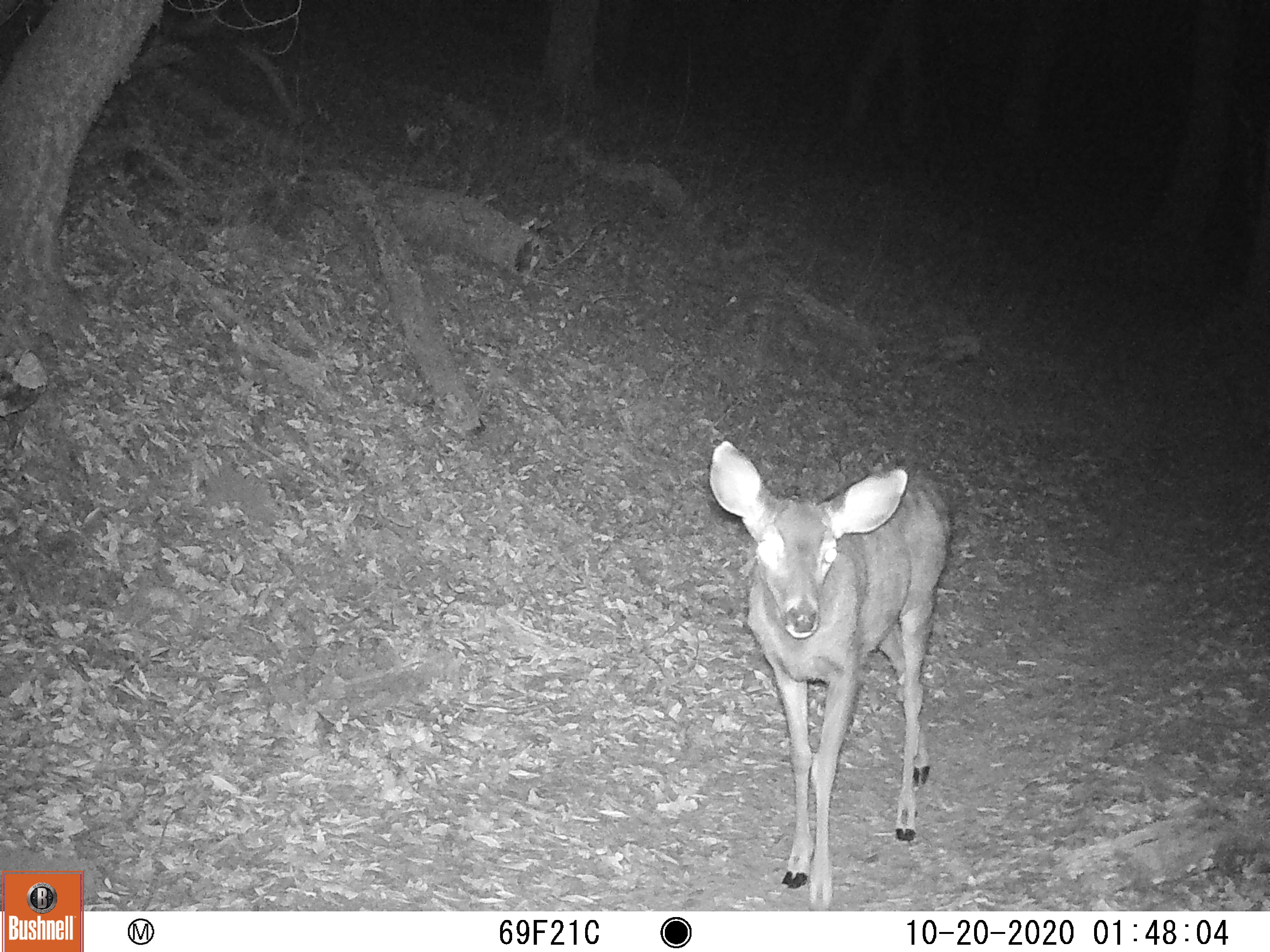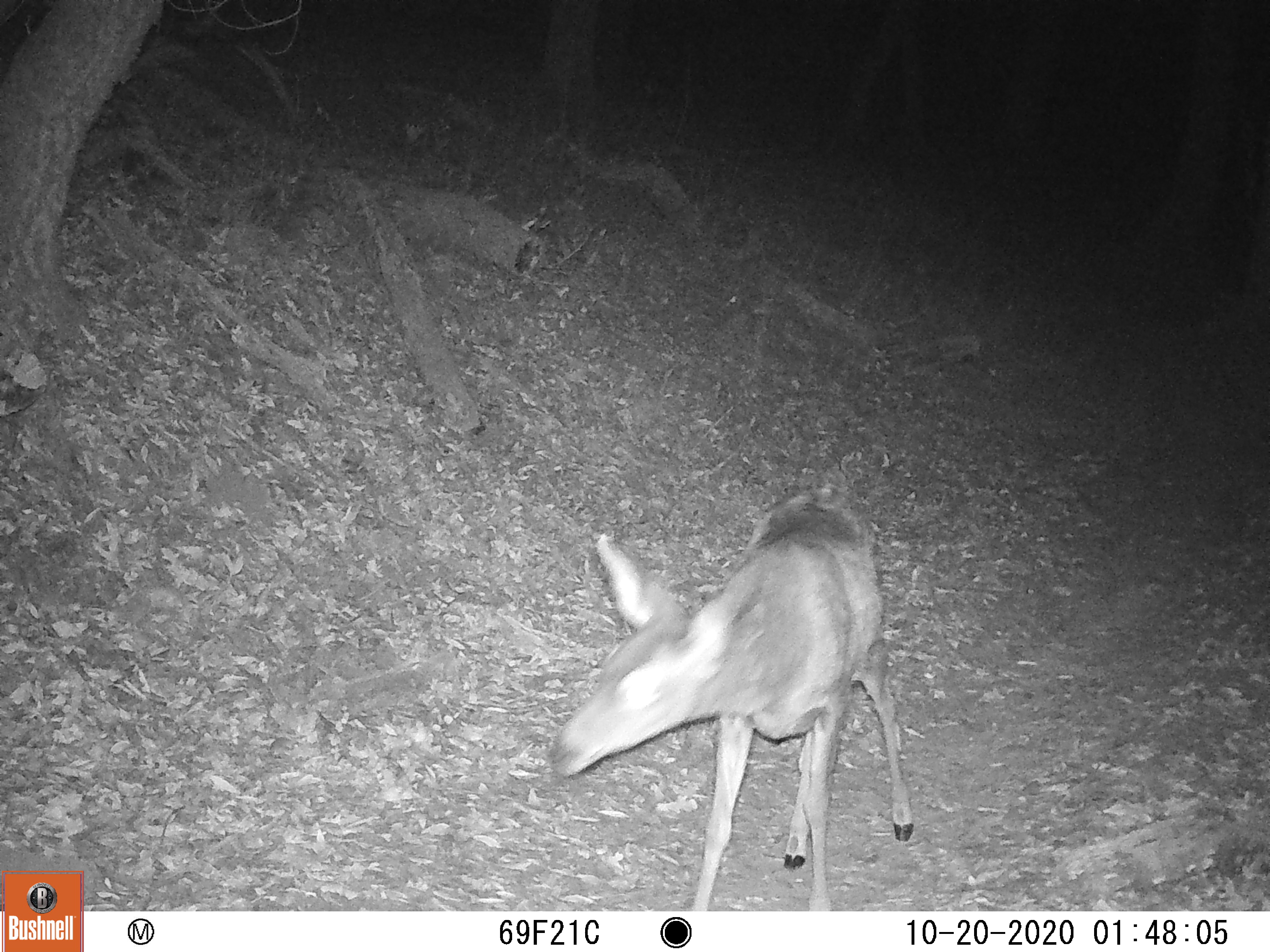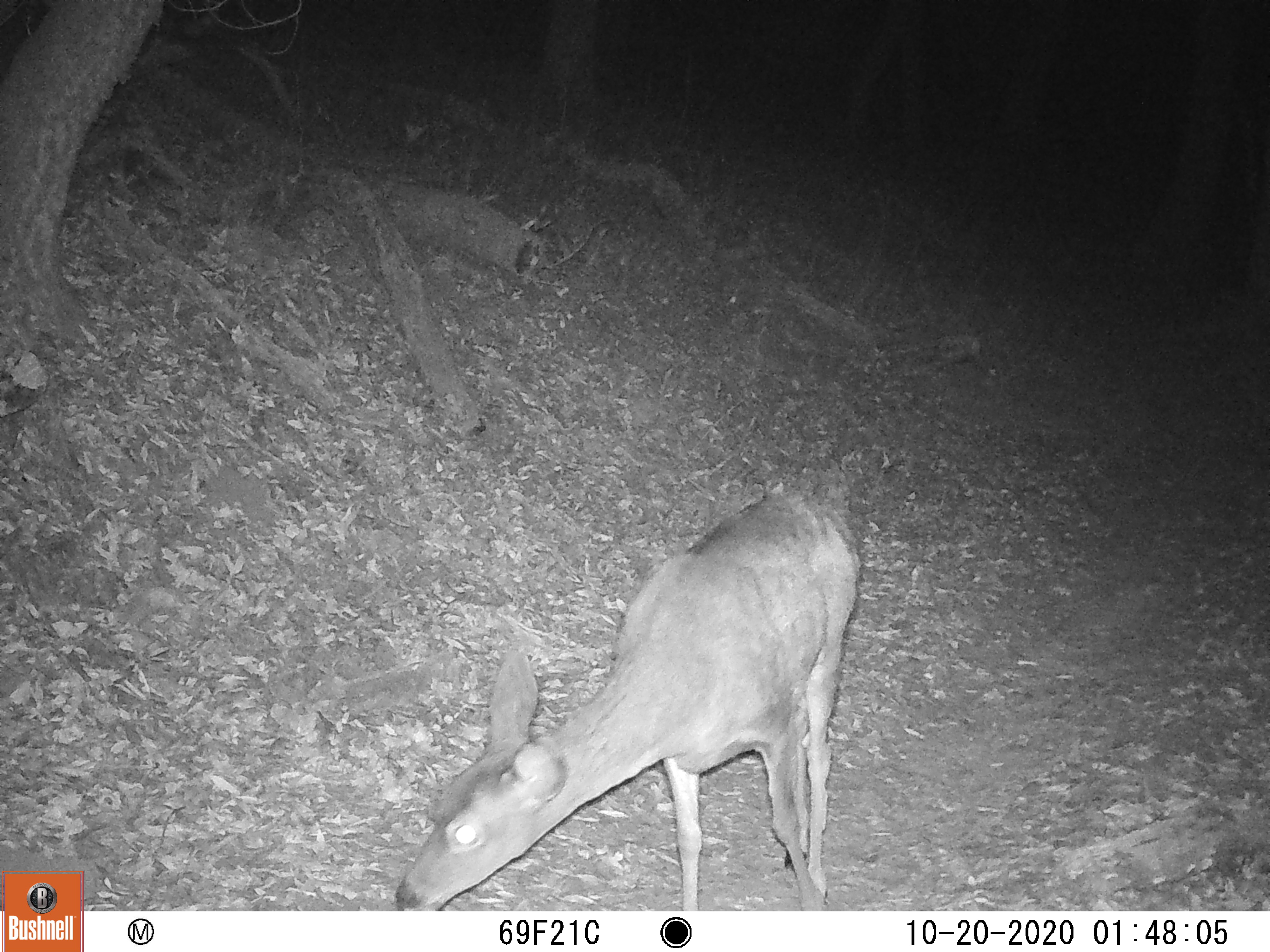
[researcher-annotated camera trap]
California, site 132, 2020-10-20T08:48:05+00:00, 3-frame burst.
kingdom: Animalia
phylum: Chordata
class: Mammalia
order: Artiodactyla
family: Cervidae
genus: Odocoileus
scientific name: Odocoileus hemionus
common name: mule deer